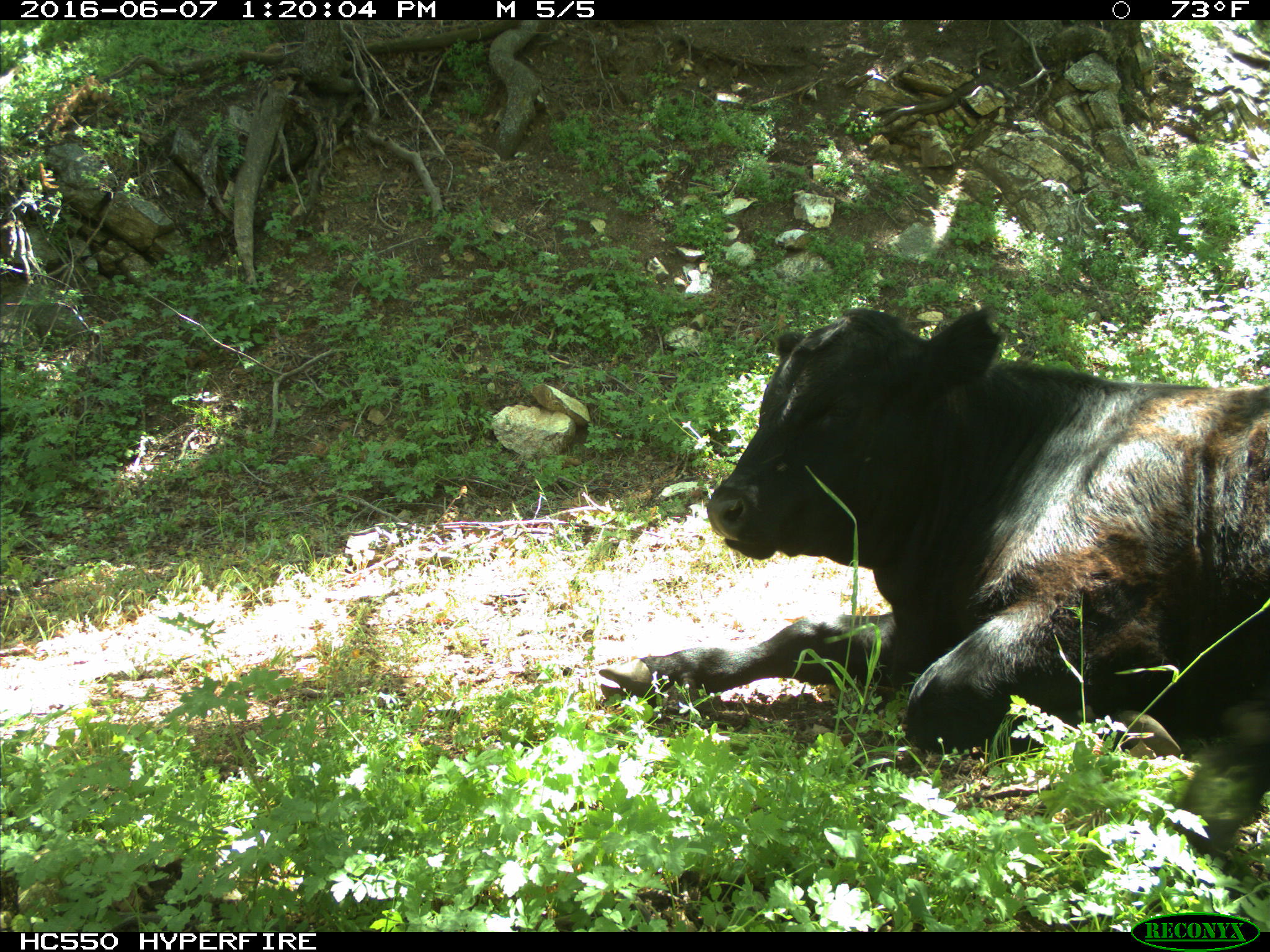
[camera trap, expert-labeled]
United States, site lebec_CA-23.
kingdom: Animalia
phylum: Chordata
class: Mammalia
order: Artiodactyla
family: Bovidae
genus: Bos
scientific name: Bos taurus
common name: domestic cow